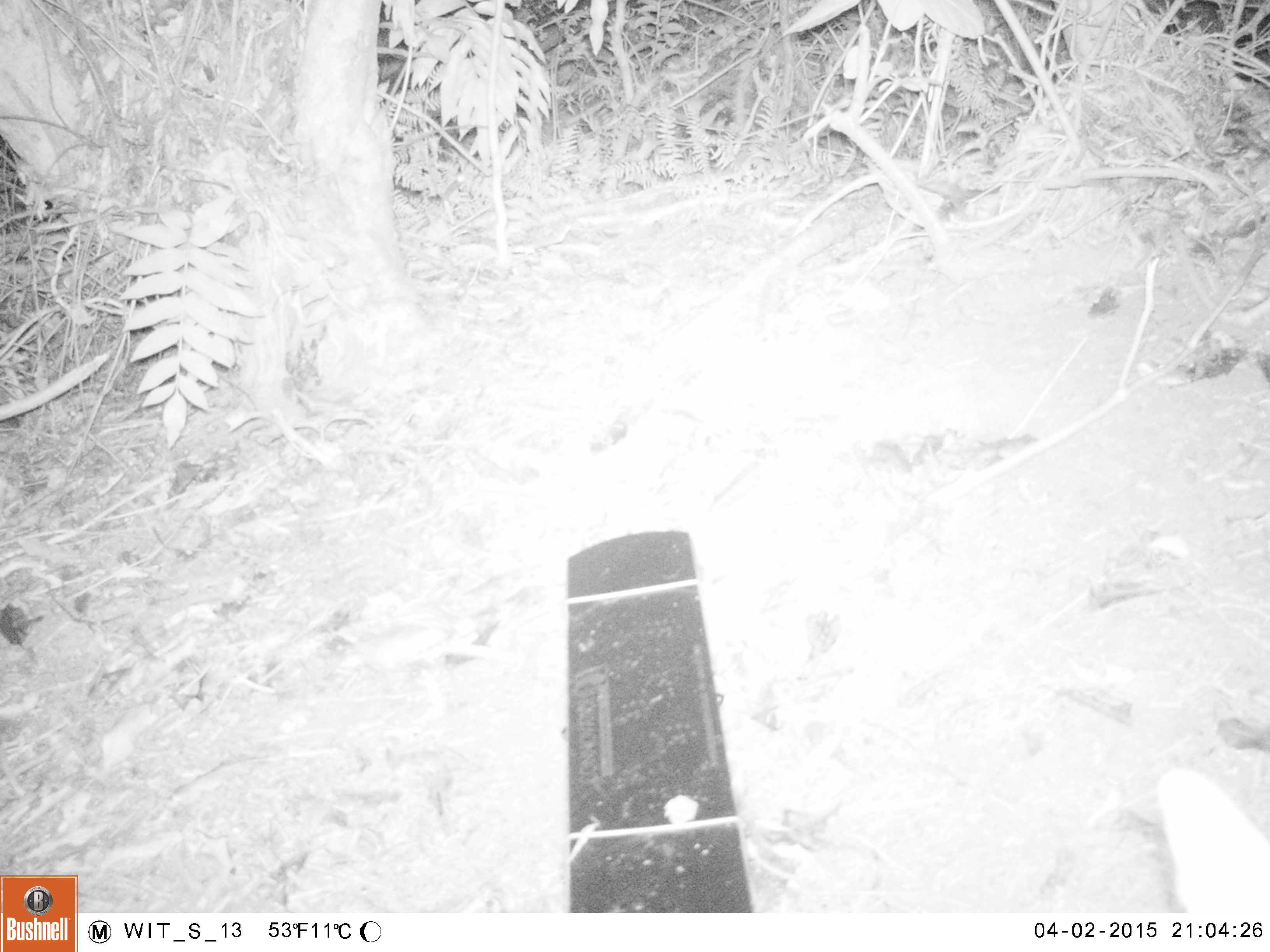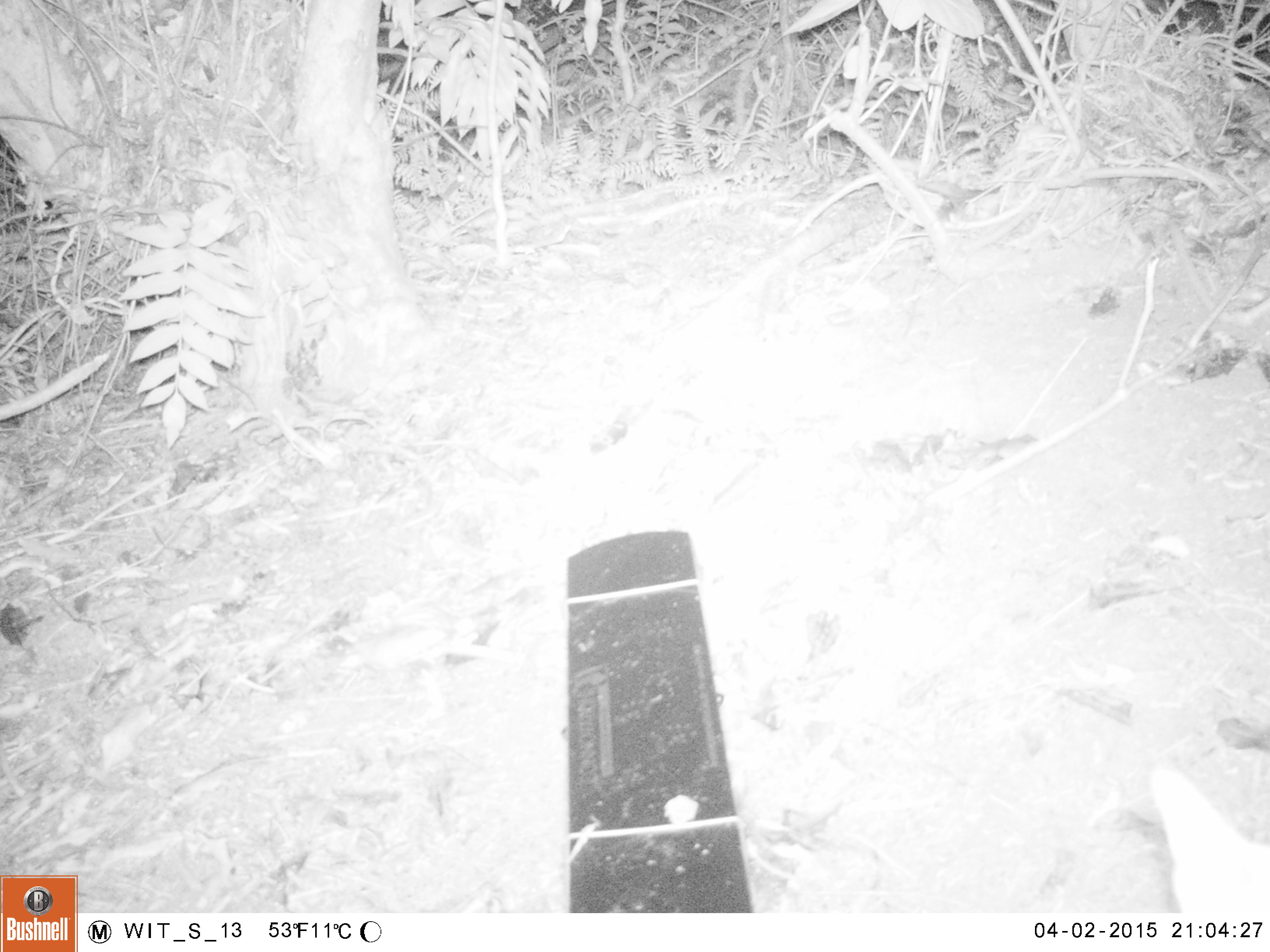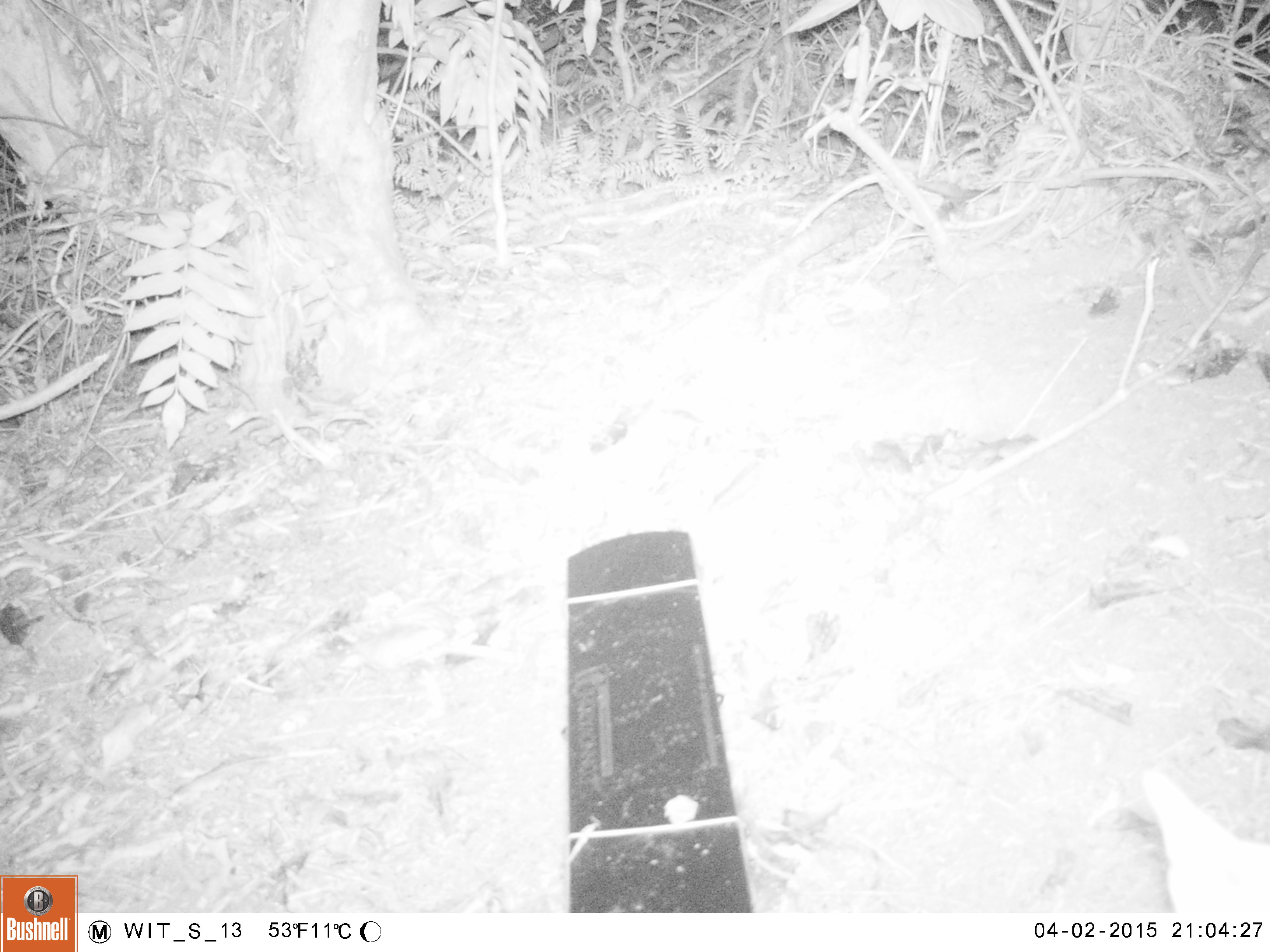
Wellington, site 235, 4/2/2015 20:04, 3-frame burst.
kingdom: Animalia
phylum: Chordata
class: Mammalia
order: Carnivora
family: Felidae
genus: Felis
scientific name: Felis catus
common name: cat